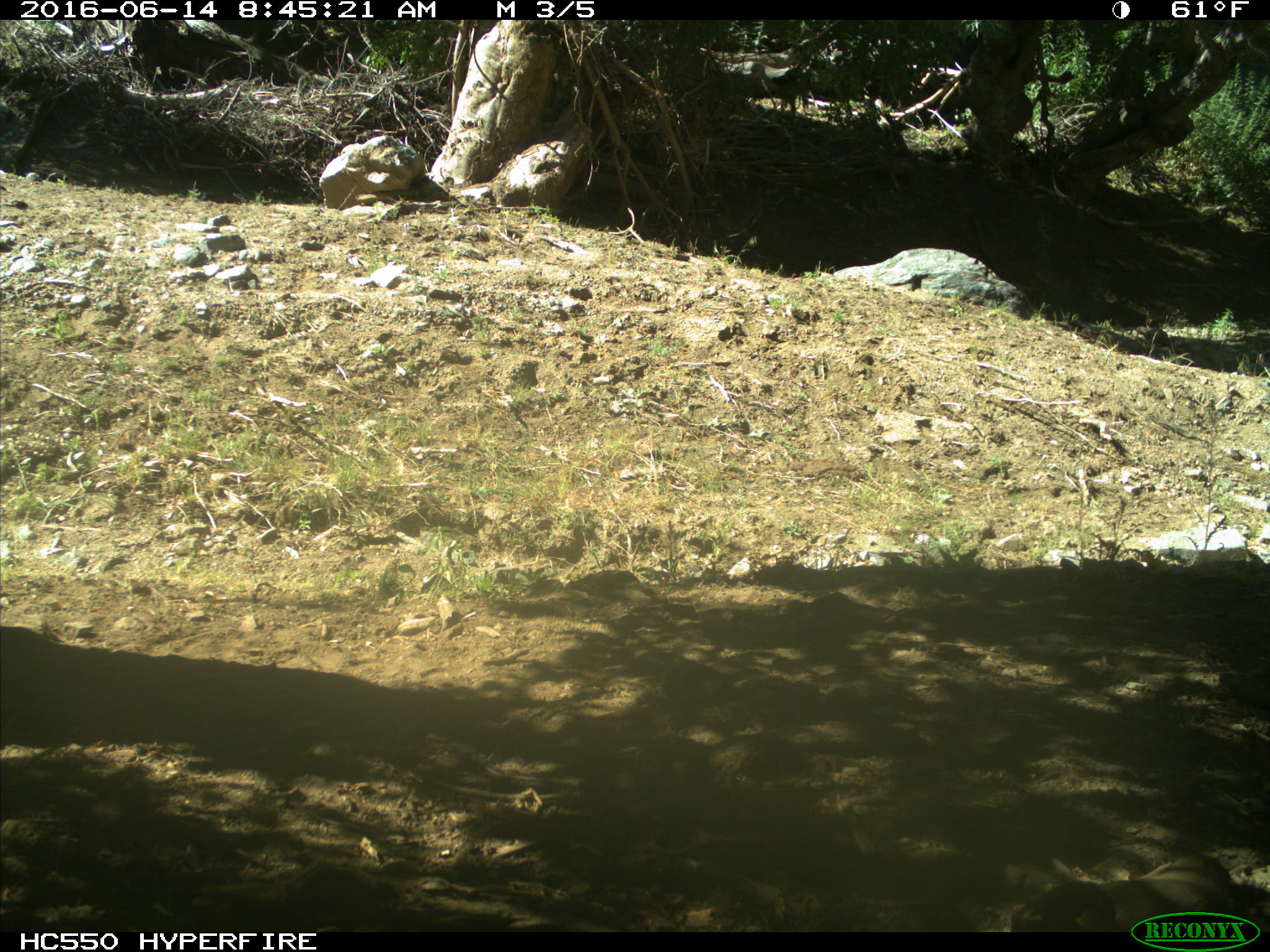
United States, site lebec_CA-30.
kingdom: Animalia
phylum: Chordata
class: Mammalia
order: Artiodactyla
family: Bovidae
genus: Bos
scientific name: Bos taurus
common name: domestic cow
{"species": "Bos taurus (domestic cow)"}